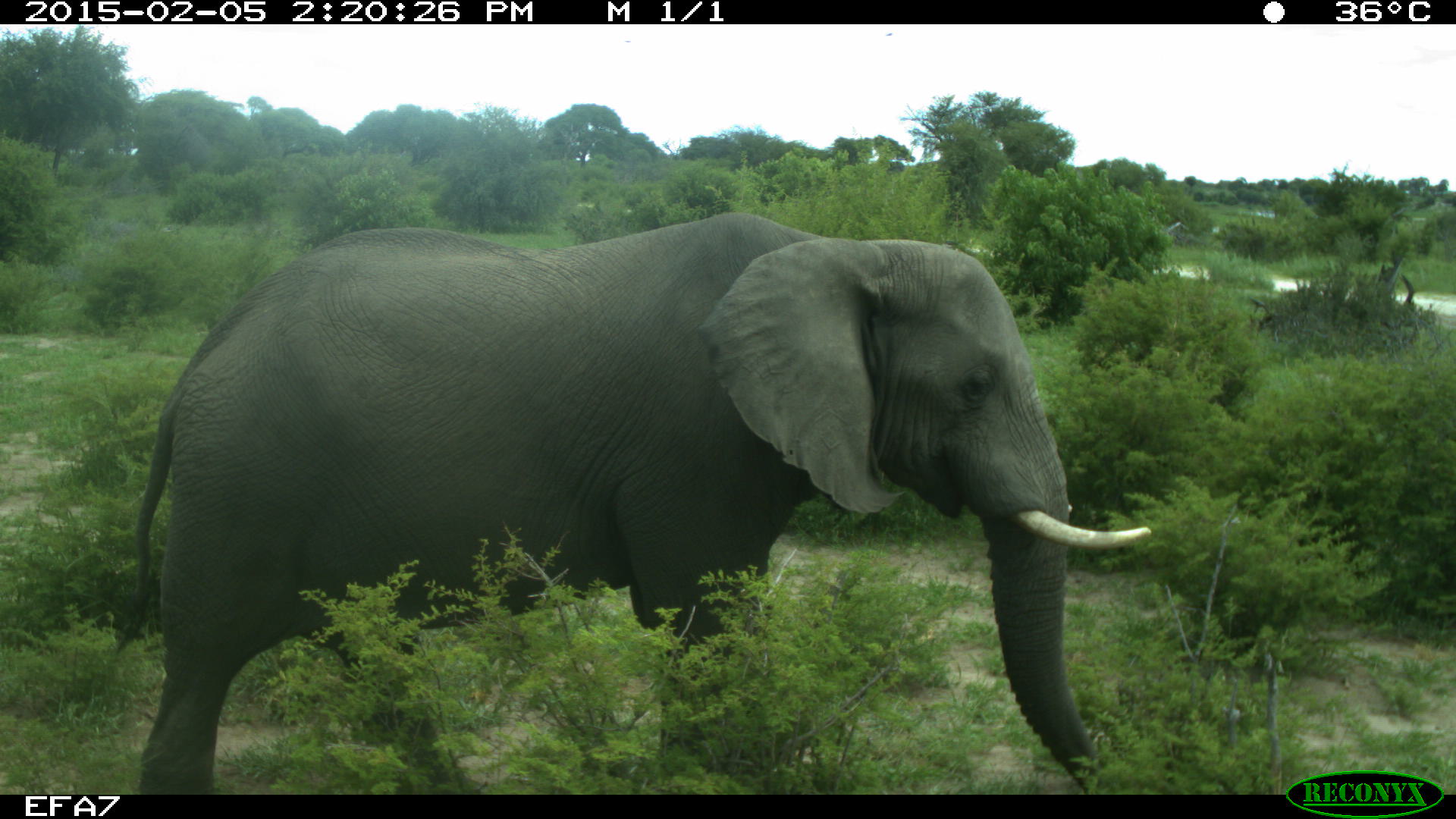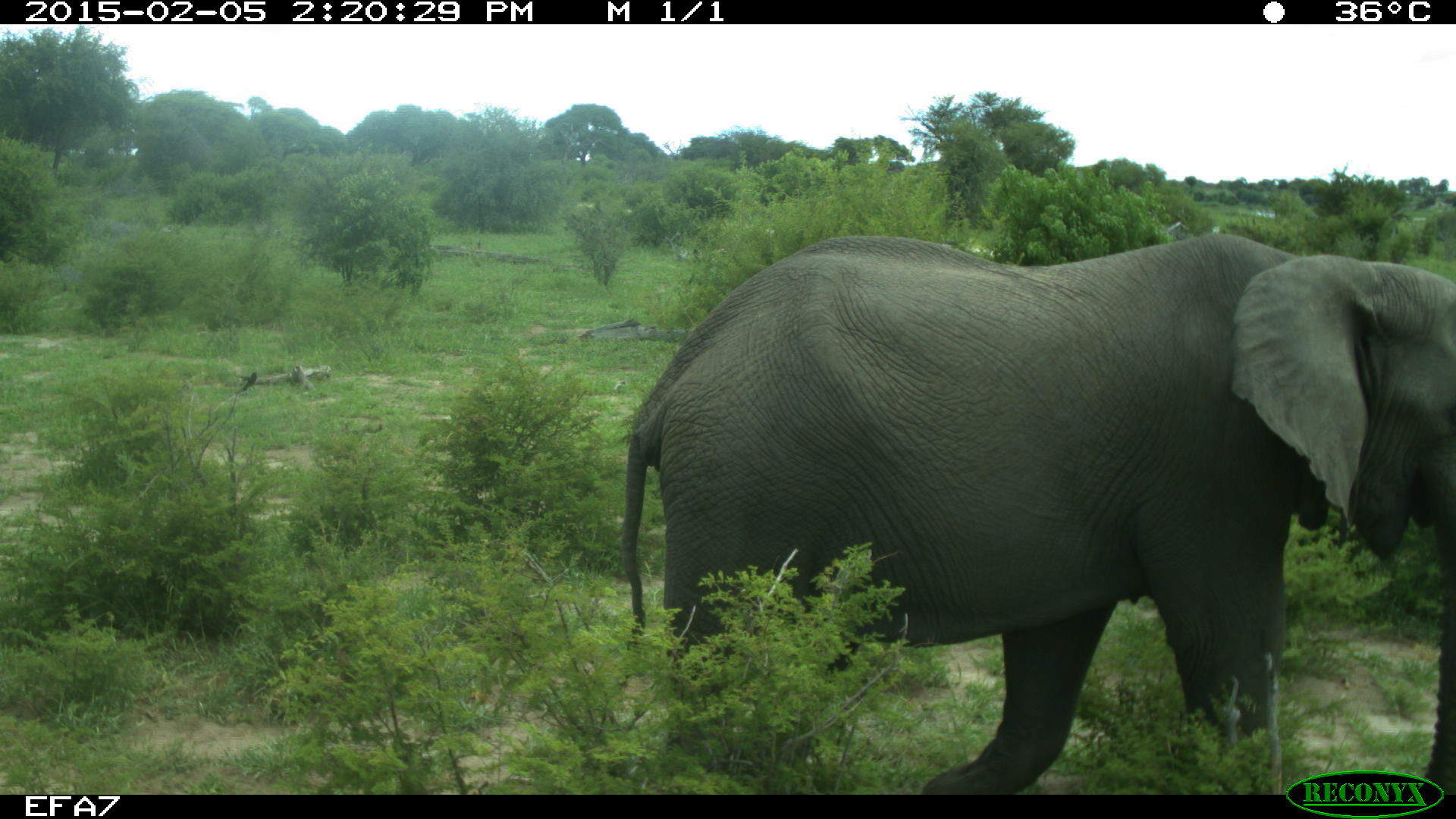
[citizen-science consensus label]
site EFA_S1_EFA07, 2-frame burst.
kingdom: Animalia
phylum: Chordata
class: Mammalia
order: Proboscidea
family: Elephantidae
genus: Loxodonta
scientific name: Loxodonta africana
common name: african bush elephant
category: elephant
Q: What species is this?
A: Elephant (african bush elephant) (Loxodonta africana).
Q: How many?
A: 1.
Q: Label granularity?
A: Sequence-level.